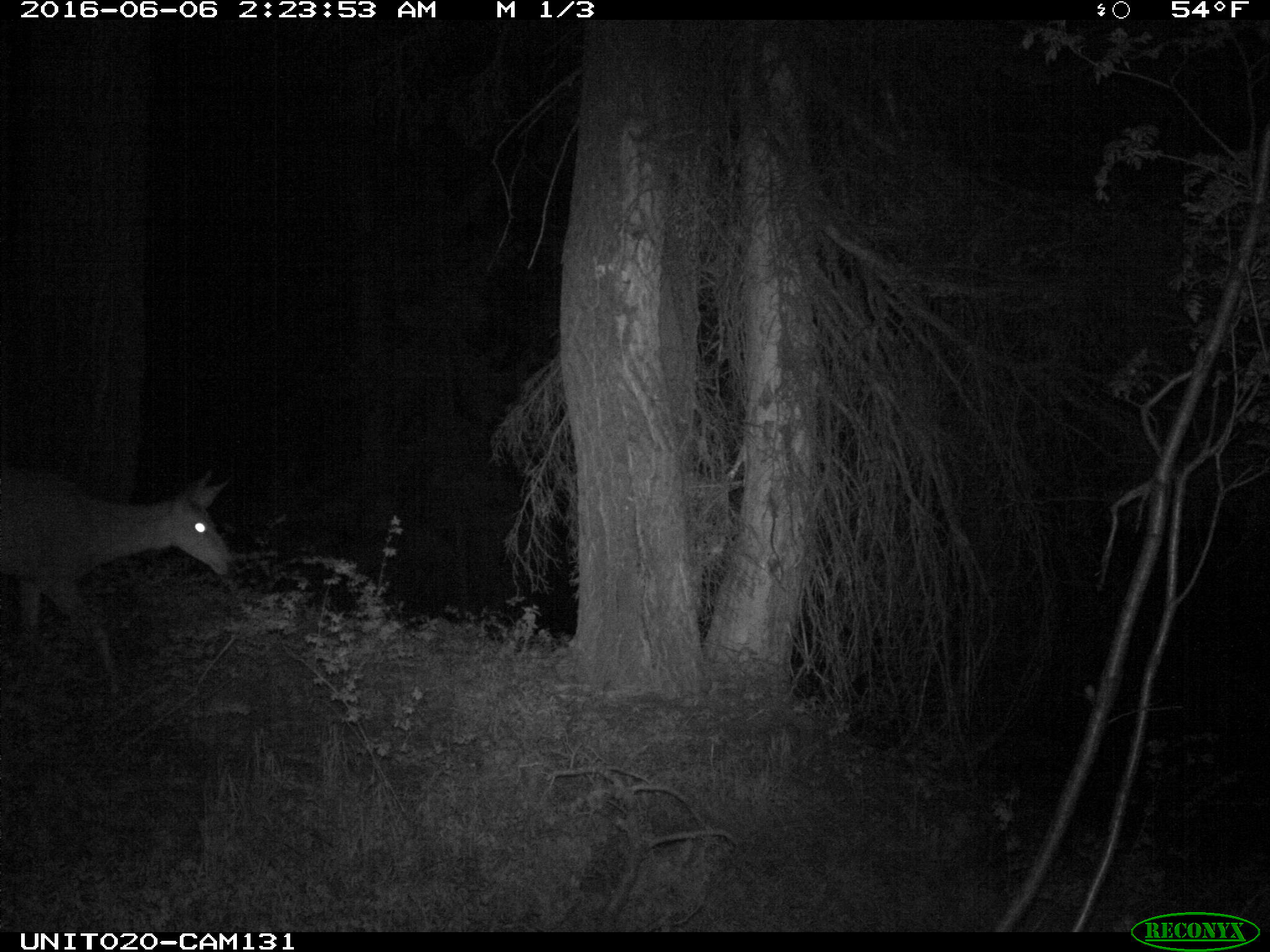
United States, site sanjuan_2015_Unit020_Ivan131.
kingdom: Animalia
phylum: Chordata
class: Mammalia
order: Artiodactyla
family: Cervidae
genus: Odocoileus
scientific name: Odocoileus hemionus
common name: mule deer